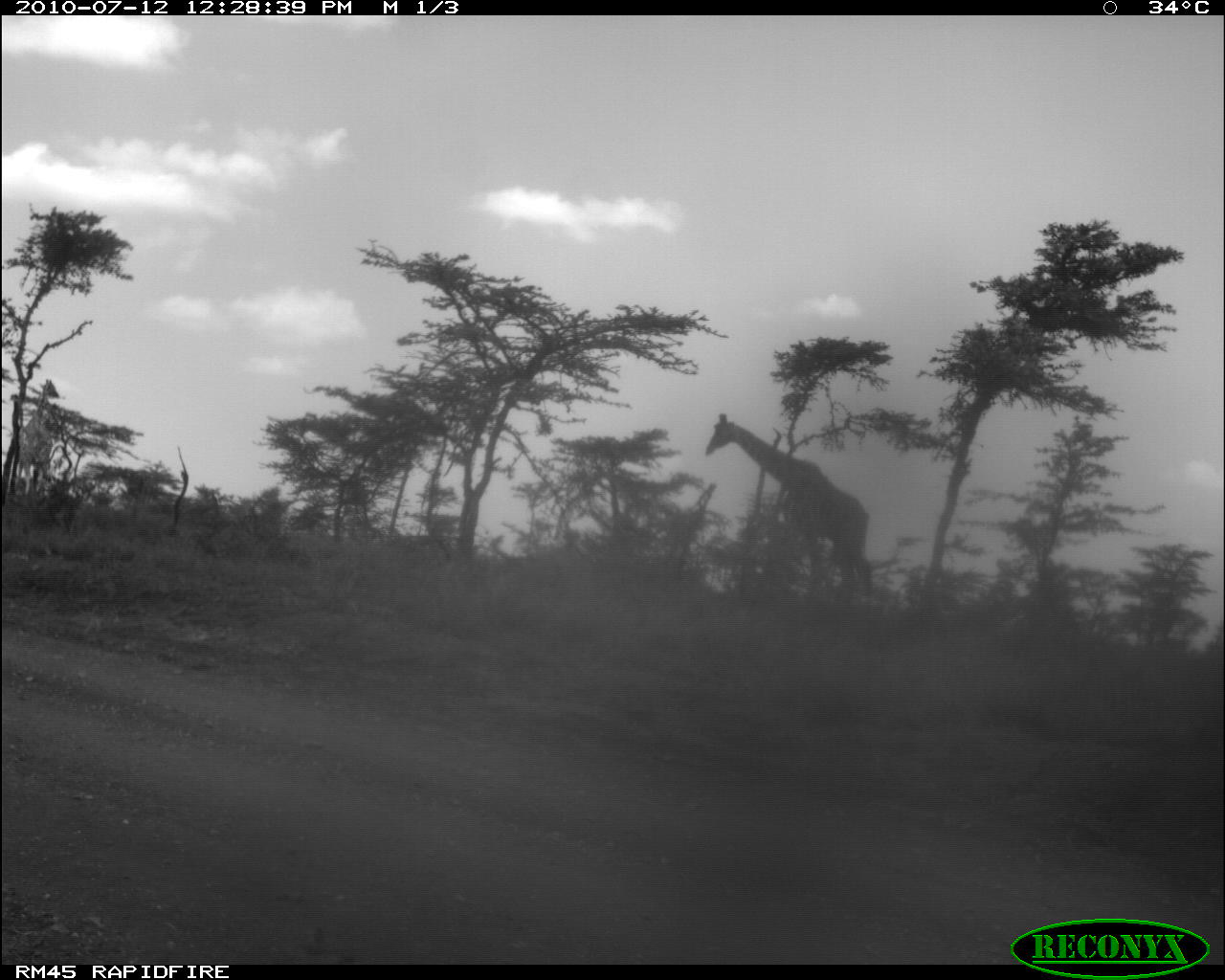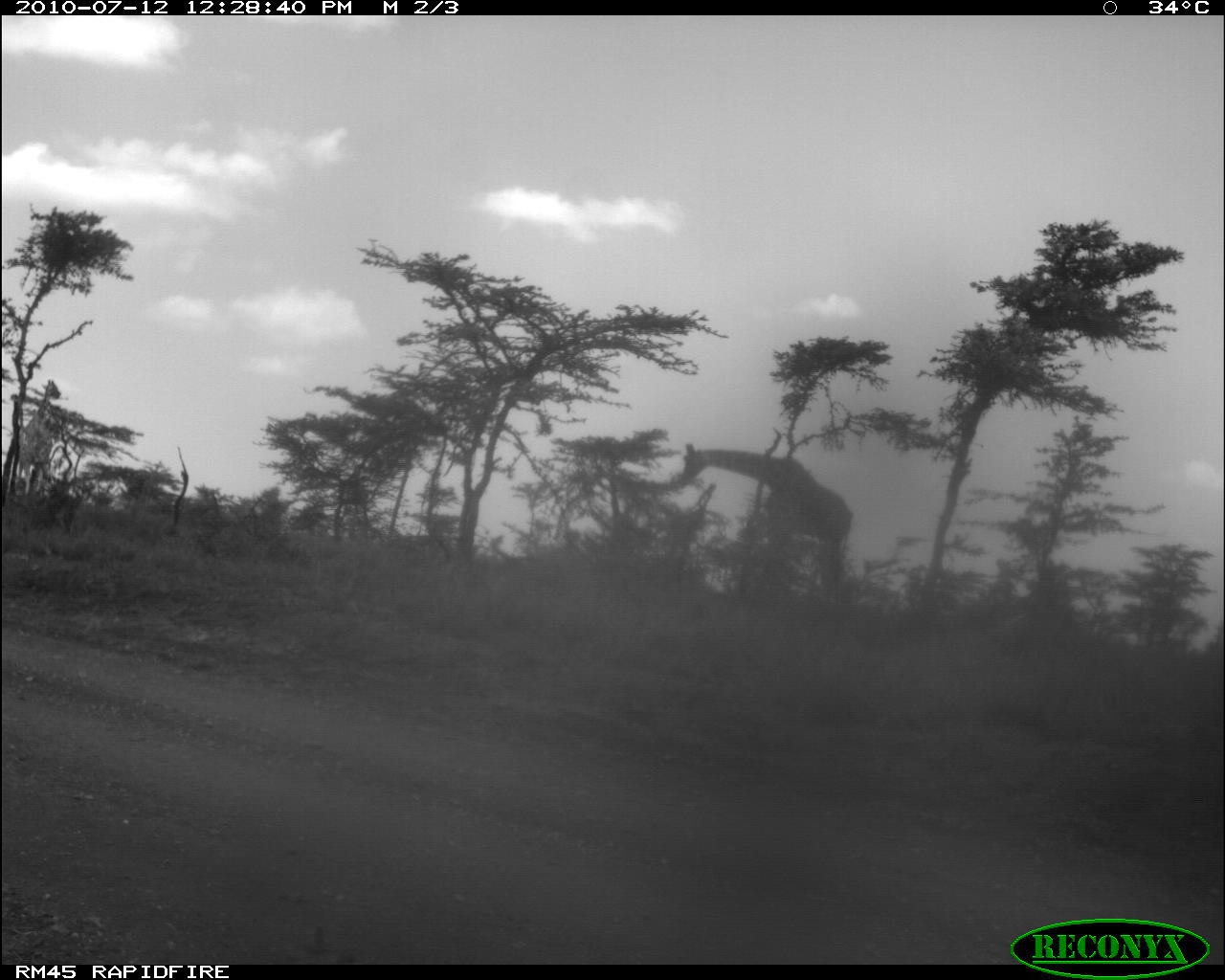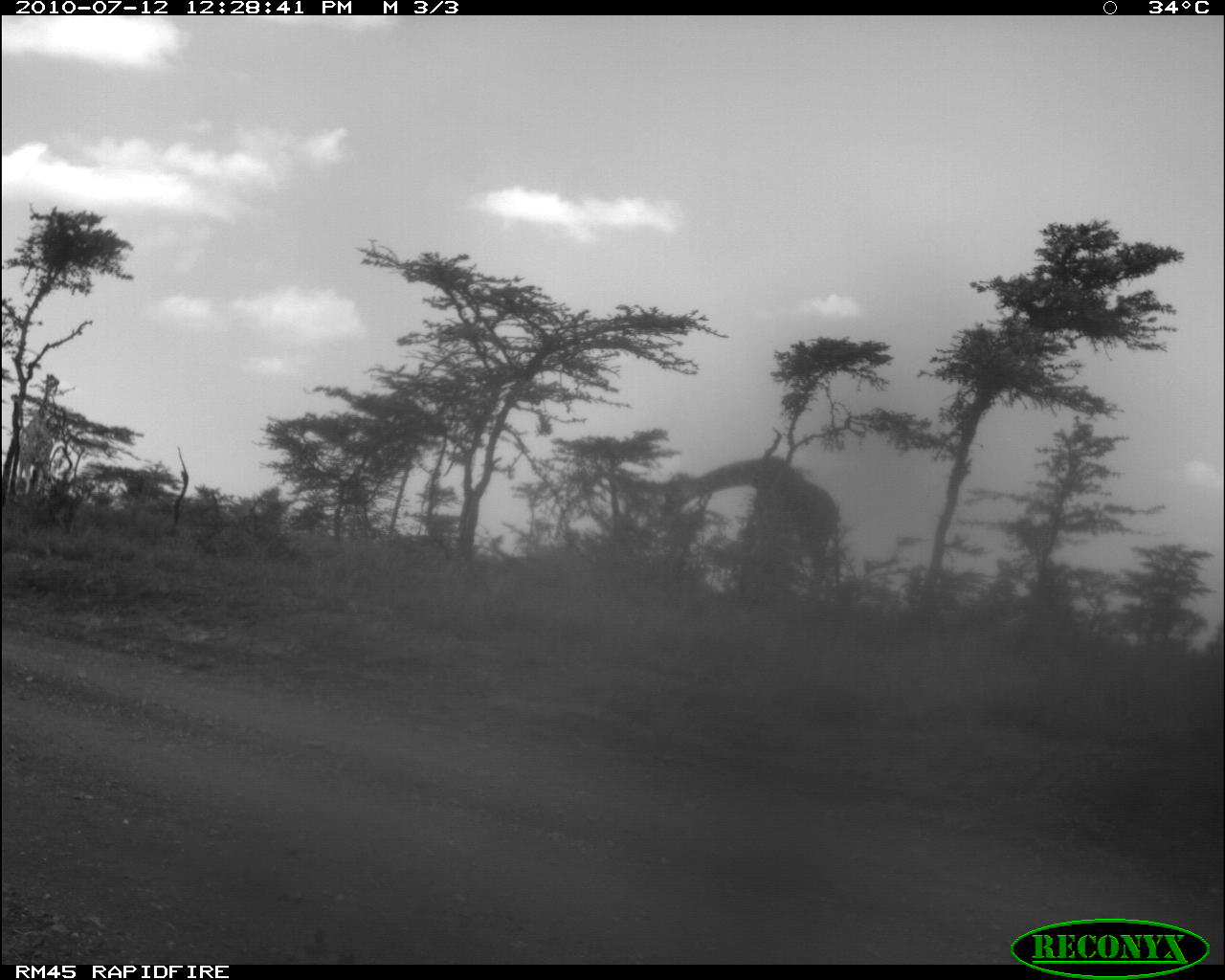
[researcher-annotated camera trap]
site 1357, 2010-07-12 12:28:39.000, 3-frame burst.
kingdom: Animalia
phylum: Chordata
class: Mammalia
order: Artiodactyla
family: Giraffidae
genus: Giraffa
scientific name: Giraffa camelopardalis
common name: giraffe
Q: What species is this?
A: Giraffa camelopardalis (giraffe).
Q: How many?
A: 2.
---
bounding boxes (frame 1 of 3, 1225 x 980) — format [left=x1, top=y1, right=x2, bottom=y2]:
giraffa camelopardalis: [left=703, top=413, right=874, bottom=608]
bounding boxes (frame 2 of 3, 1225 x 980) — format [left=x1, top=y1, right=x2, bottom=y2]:
giraffa camelopardalis: [left=672, top=440, right=858, bottom=606]